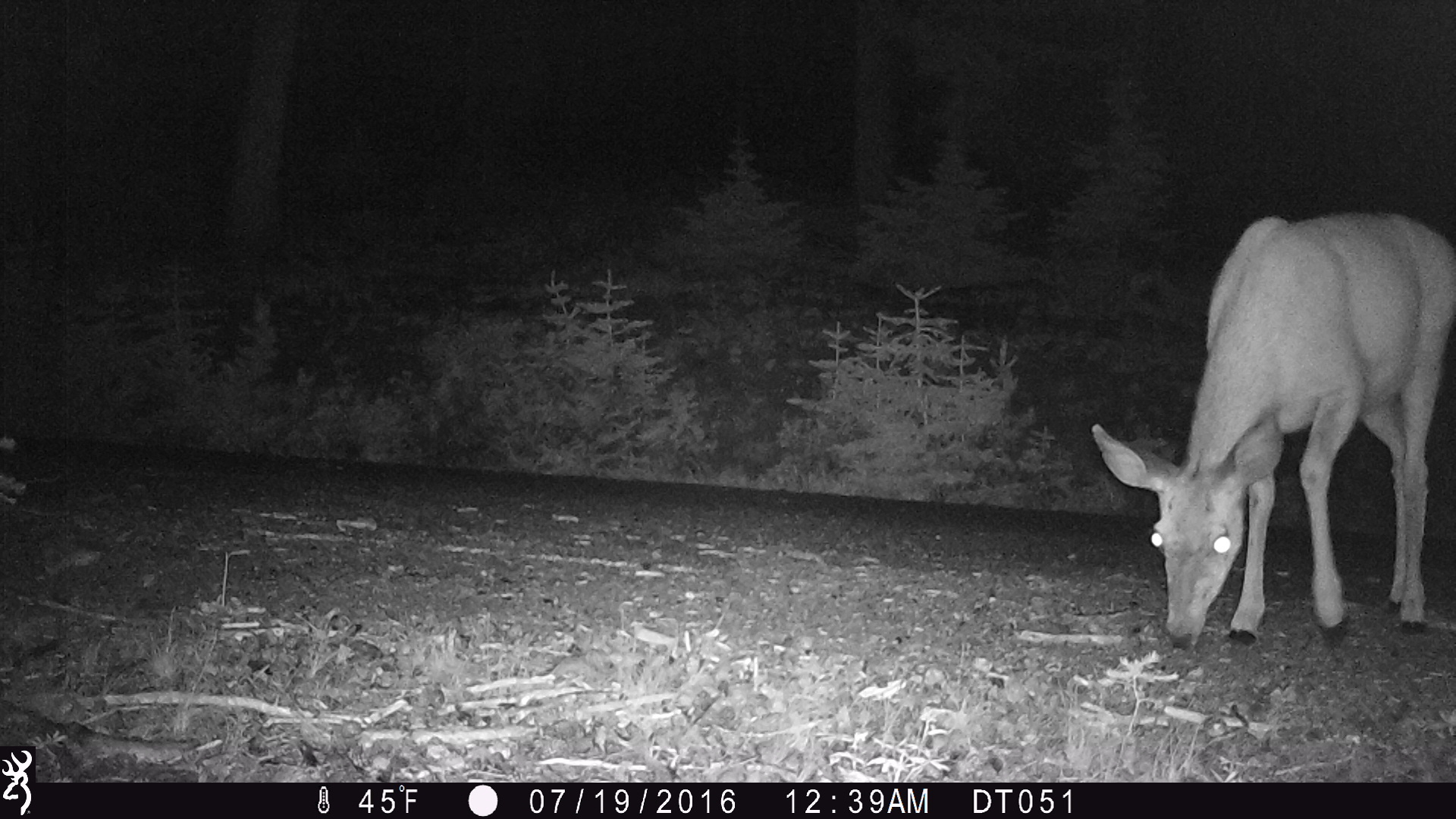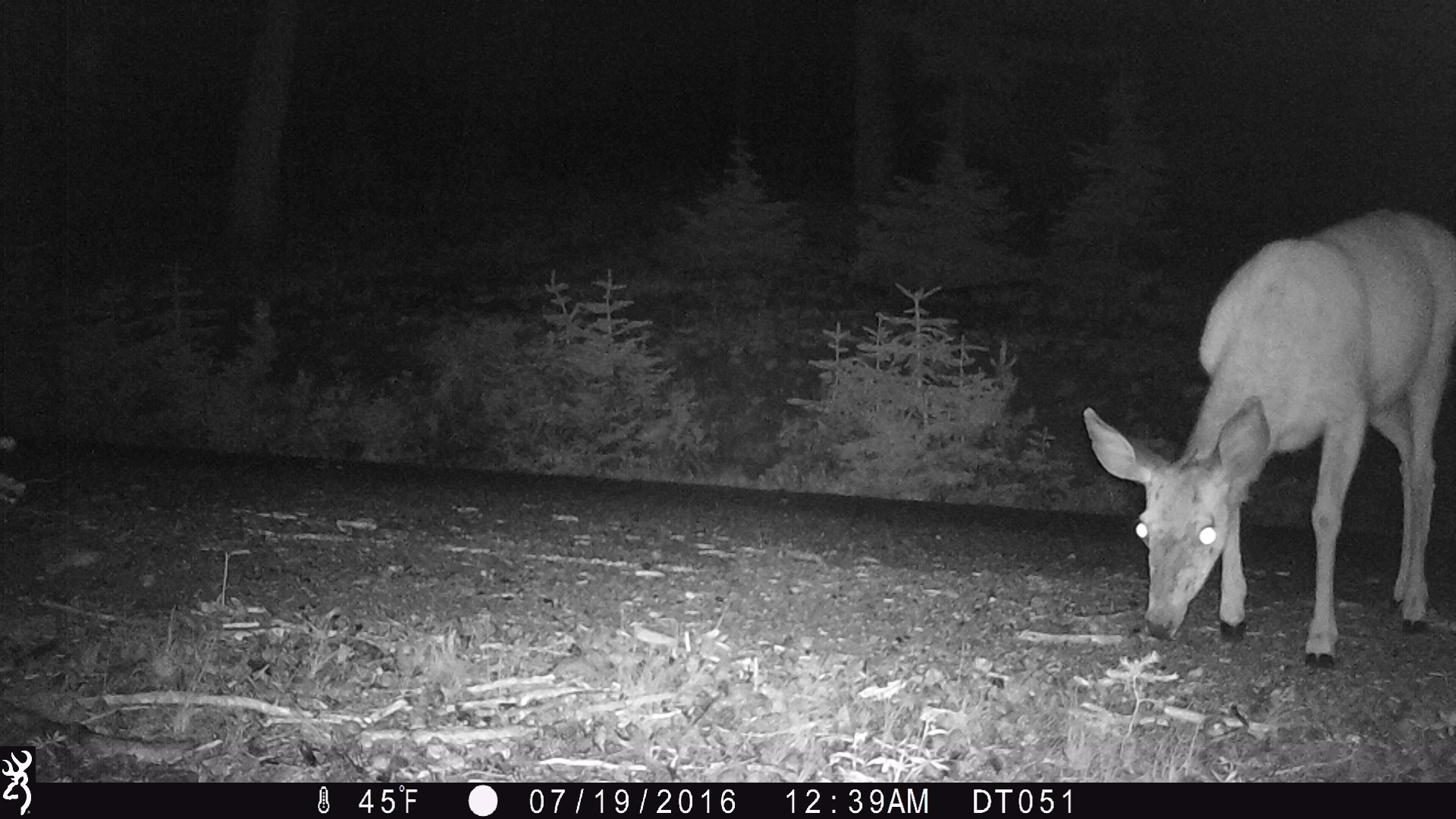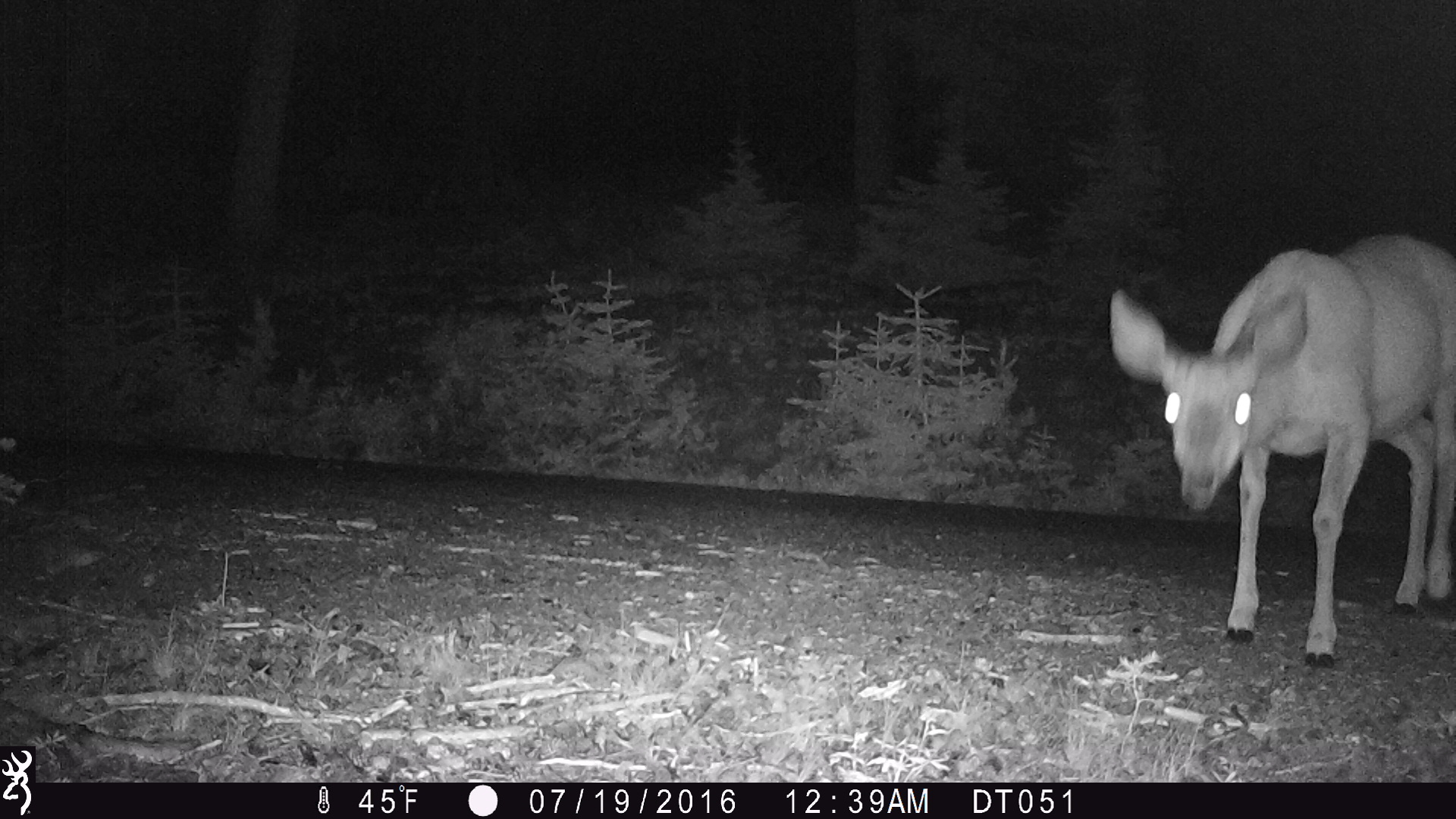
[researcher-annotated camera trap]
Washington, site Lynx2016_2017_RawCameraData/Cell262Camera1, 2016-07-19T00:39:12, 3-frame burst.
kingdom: Animalia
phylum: Chordata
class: Mammalia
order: Artiodactyla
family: Cervidae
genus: Odocoileus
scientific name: Odocoileus hemionus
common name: mule deer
Odocoileus hemionus (mule deer). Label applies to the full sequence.